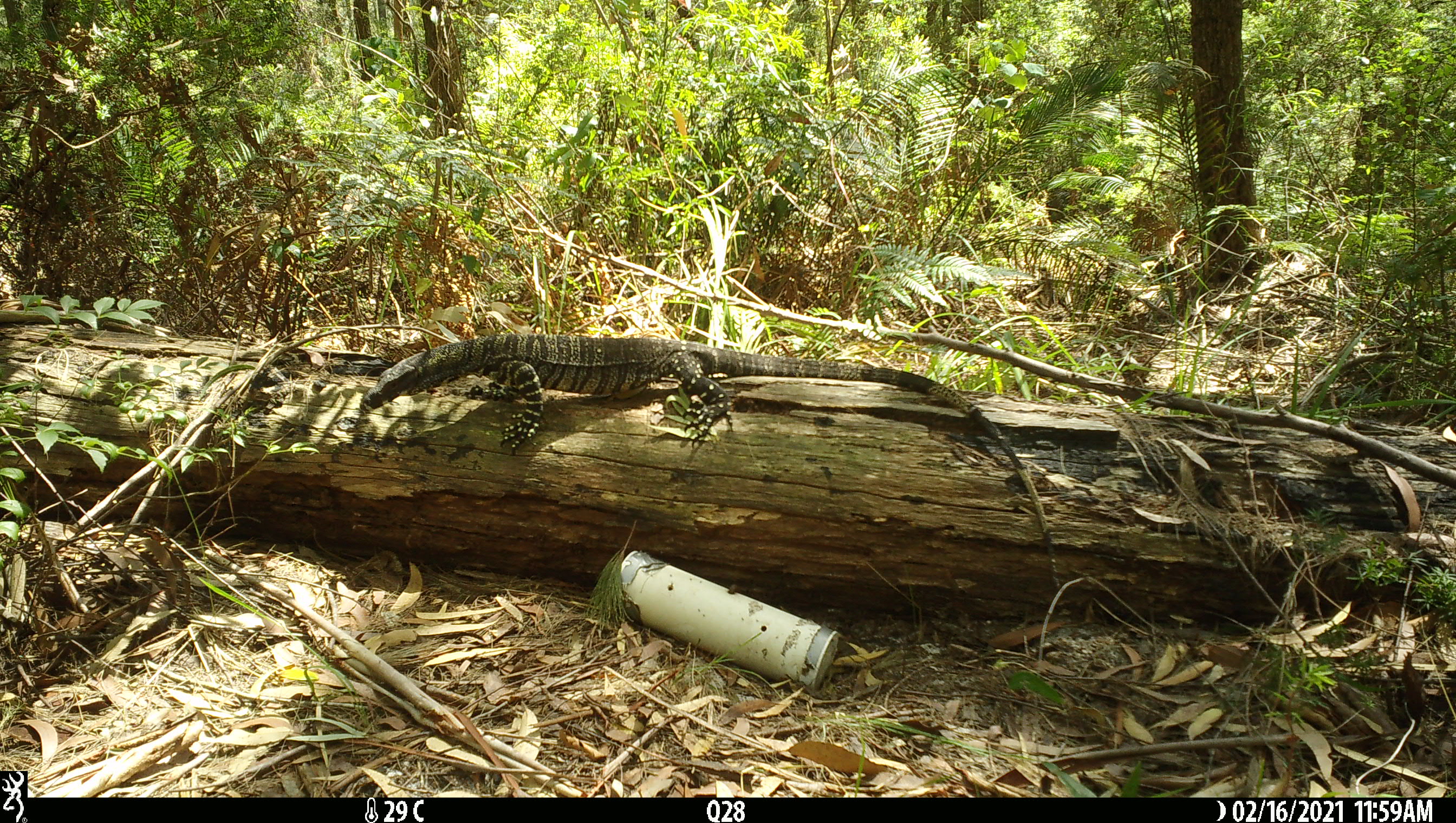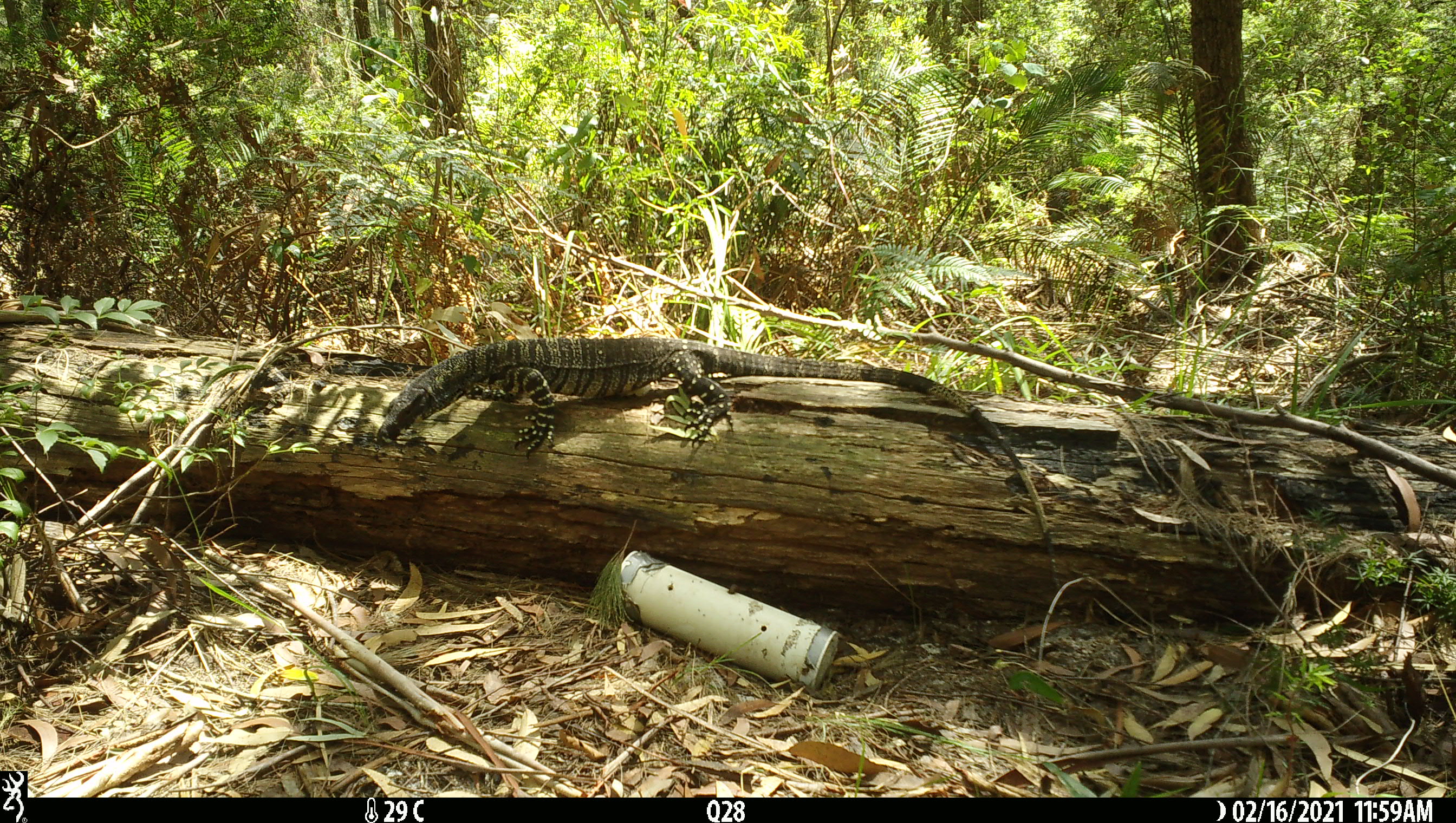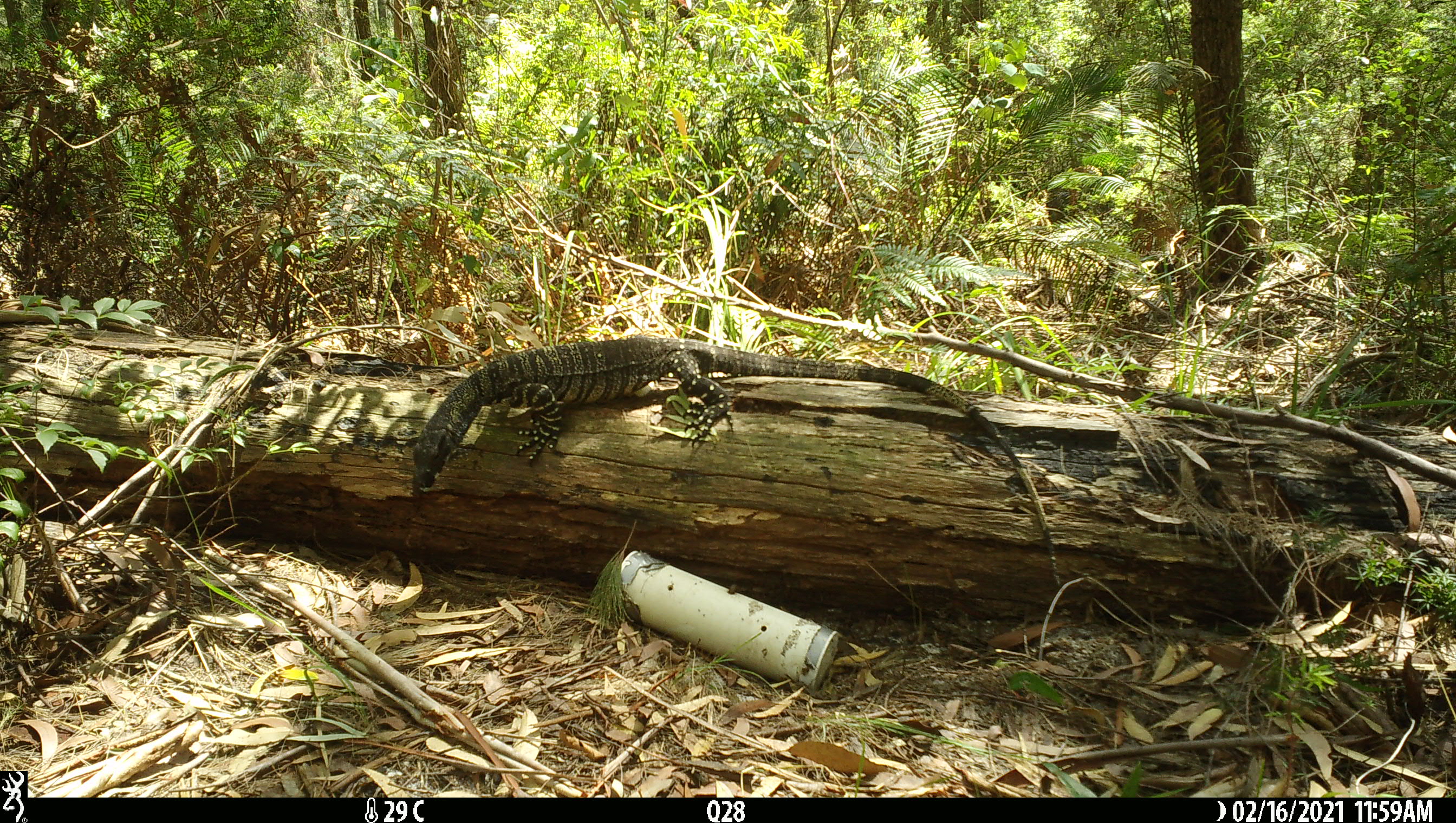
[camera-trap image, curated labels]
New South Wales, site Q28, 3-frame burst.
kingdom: Animalia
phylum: Chordata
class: Reptilia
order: Squamata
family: Varanidae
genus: Varanus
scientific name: Varanus varius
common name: lace monitor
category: goanna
Goanna (lace monitor) (Varanus varius).